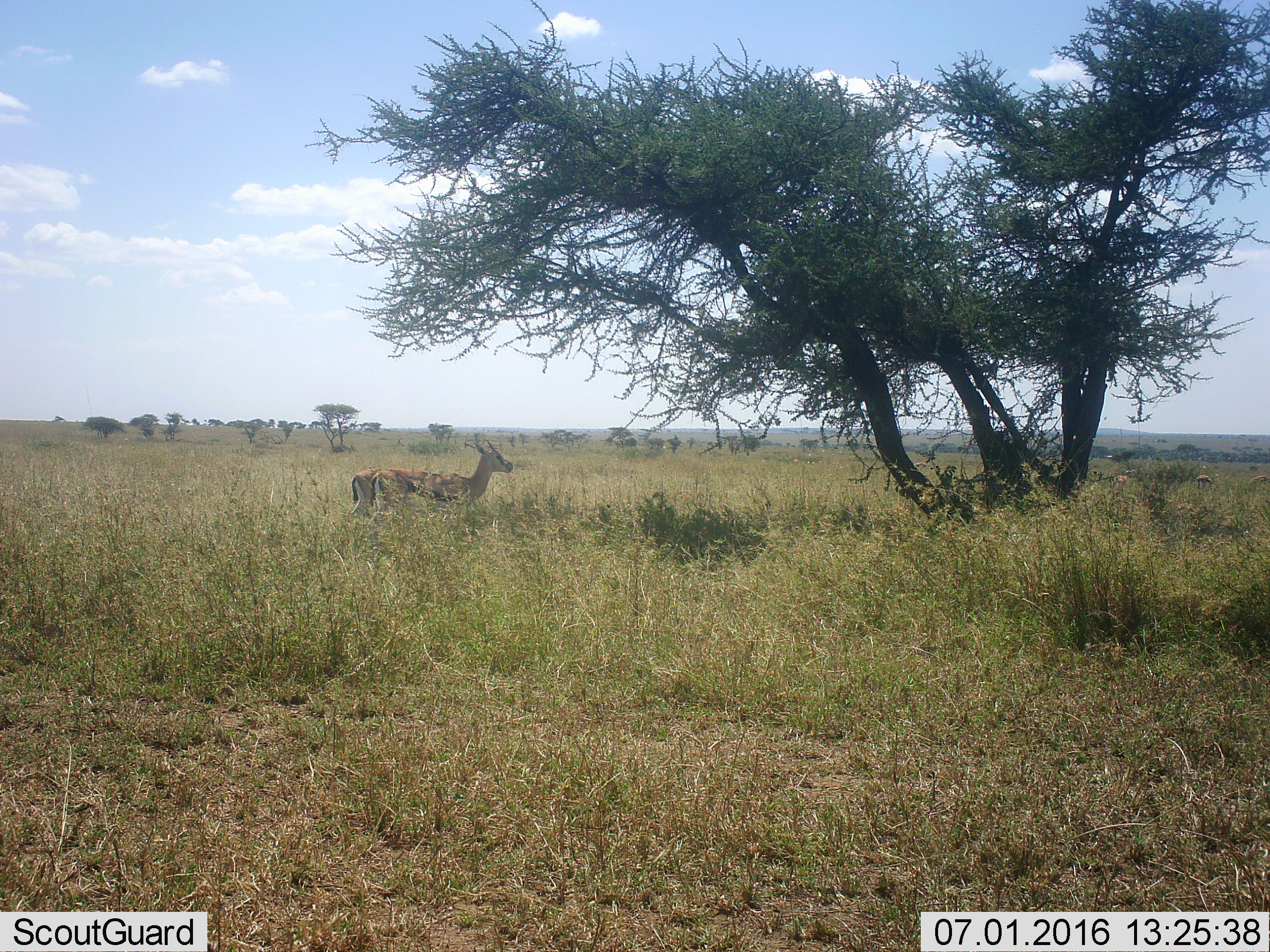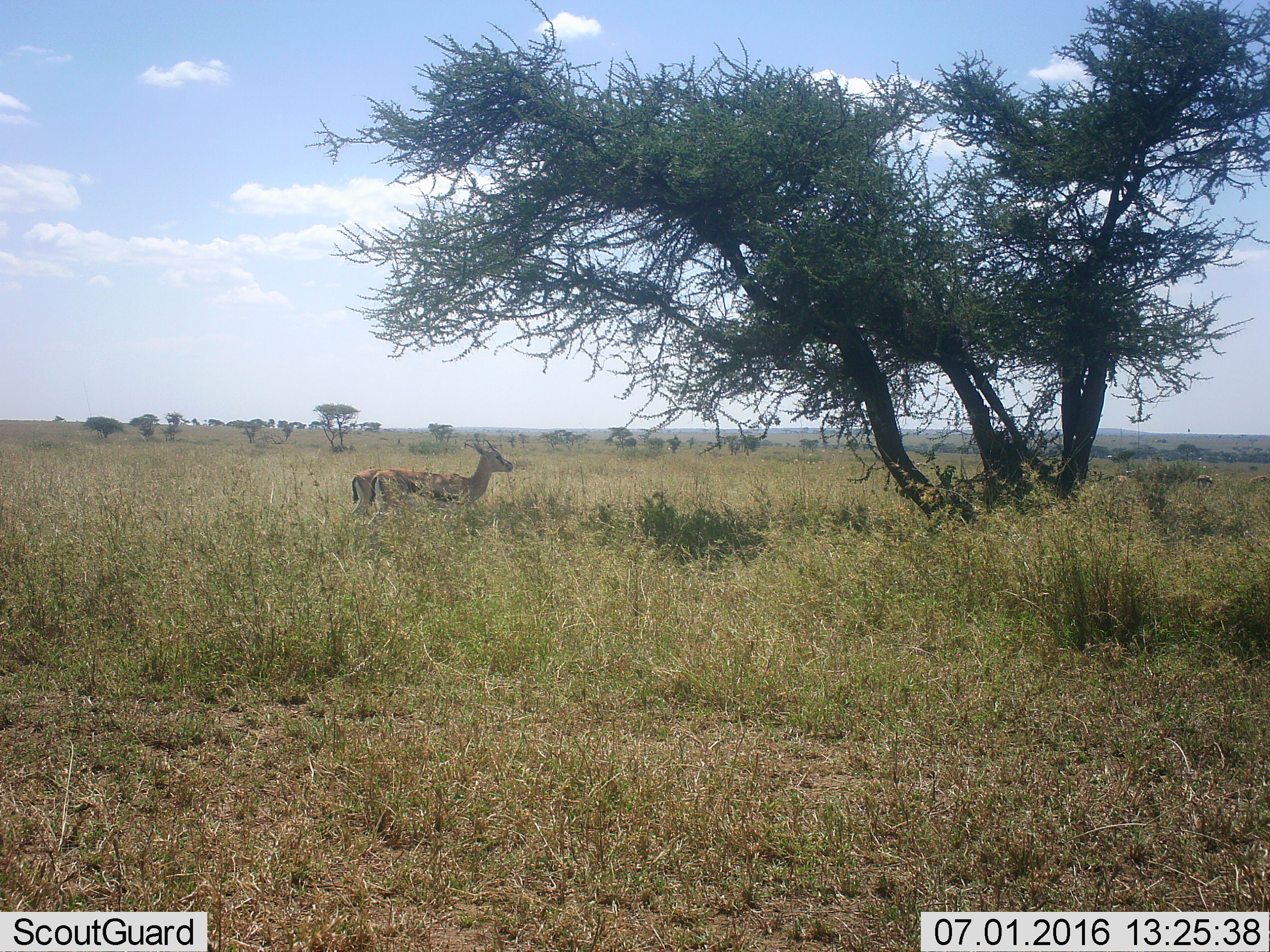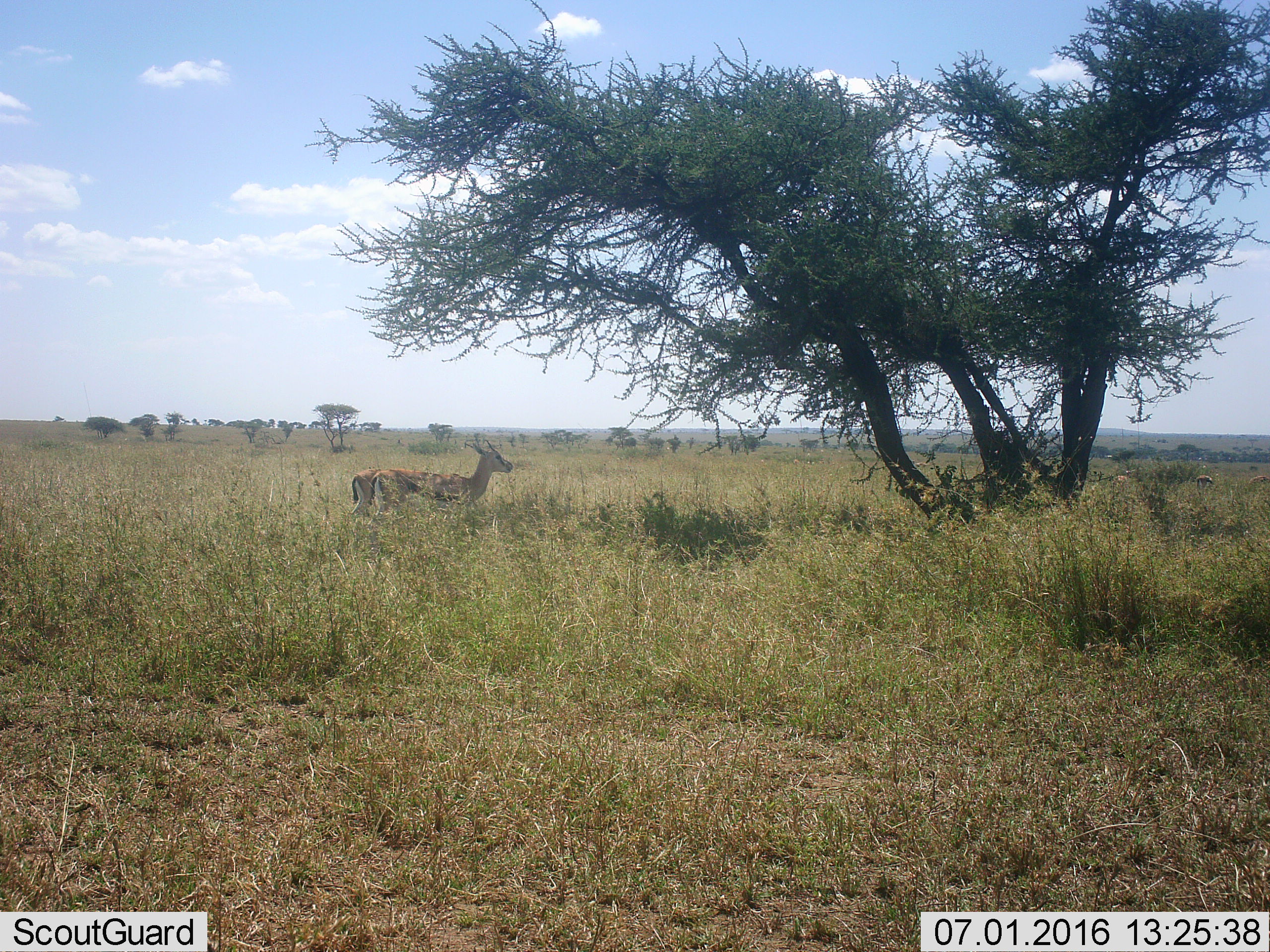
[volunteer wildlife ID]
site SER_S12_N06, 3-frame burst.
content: unidentified animal